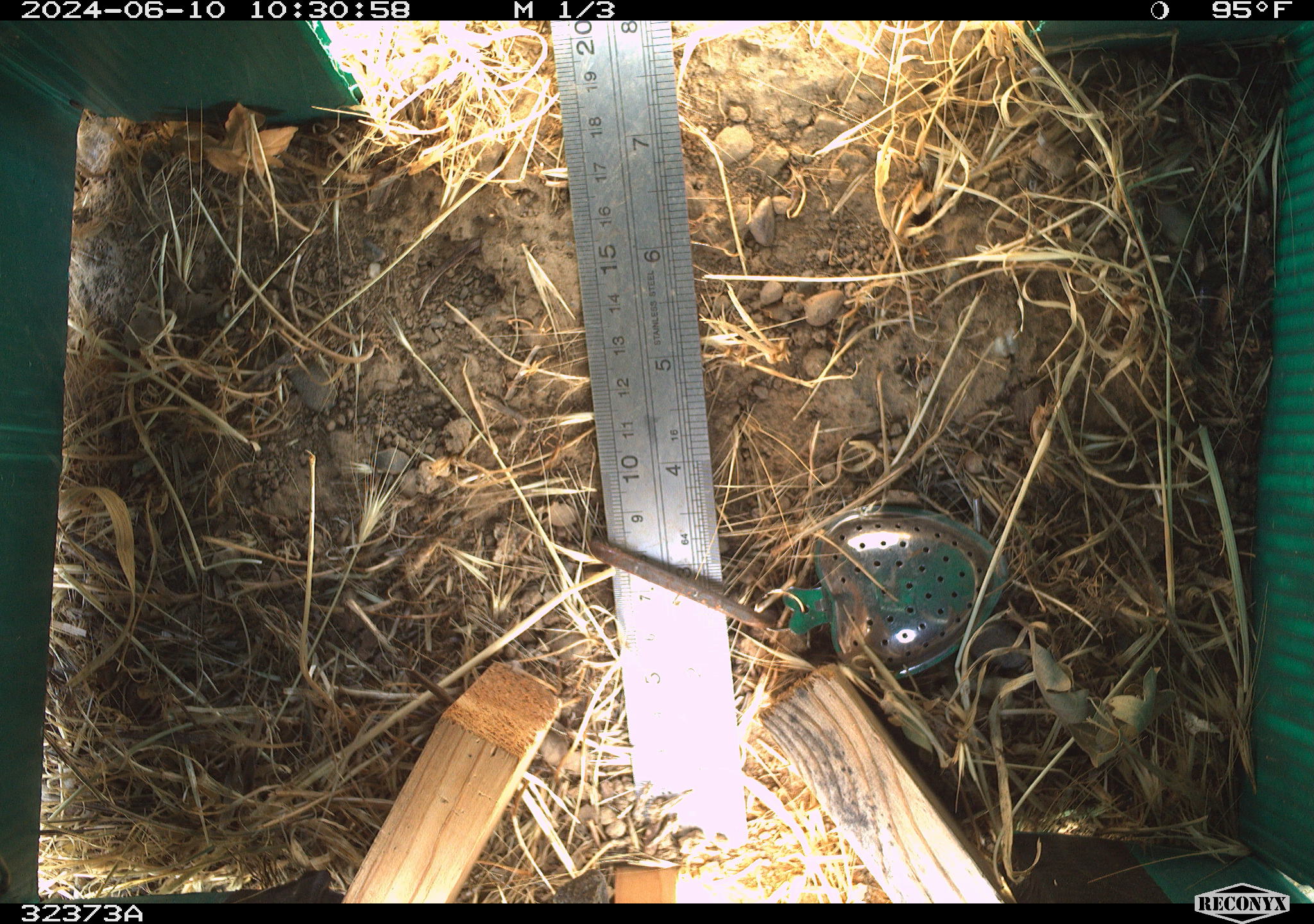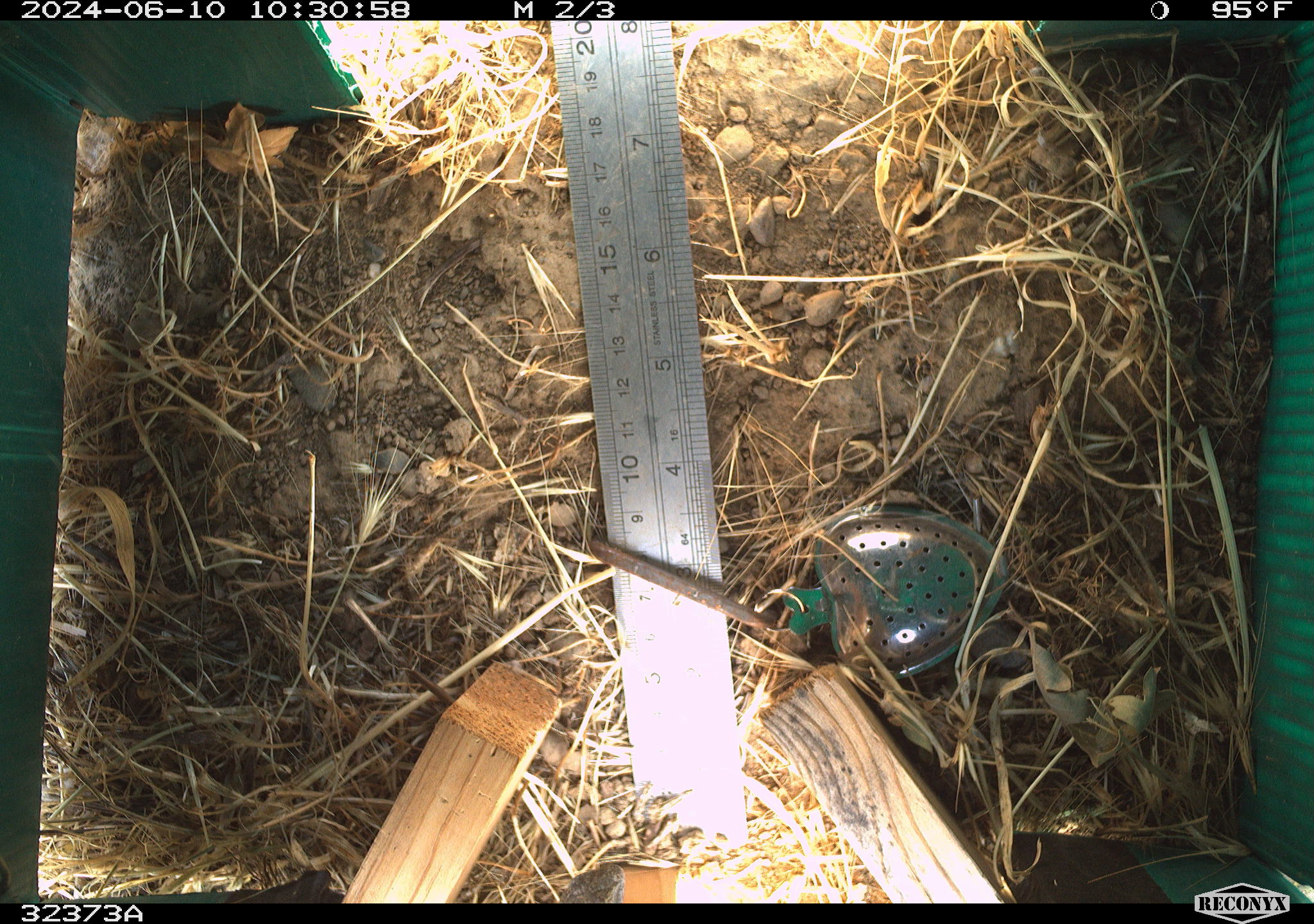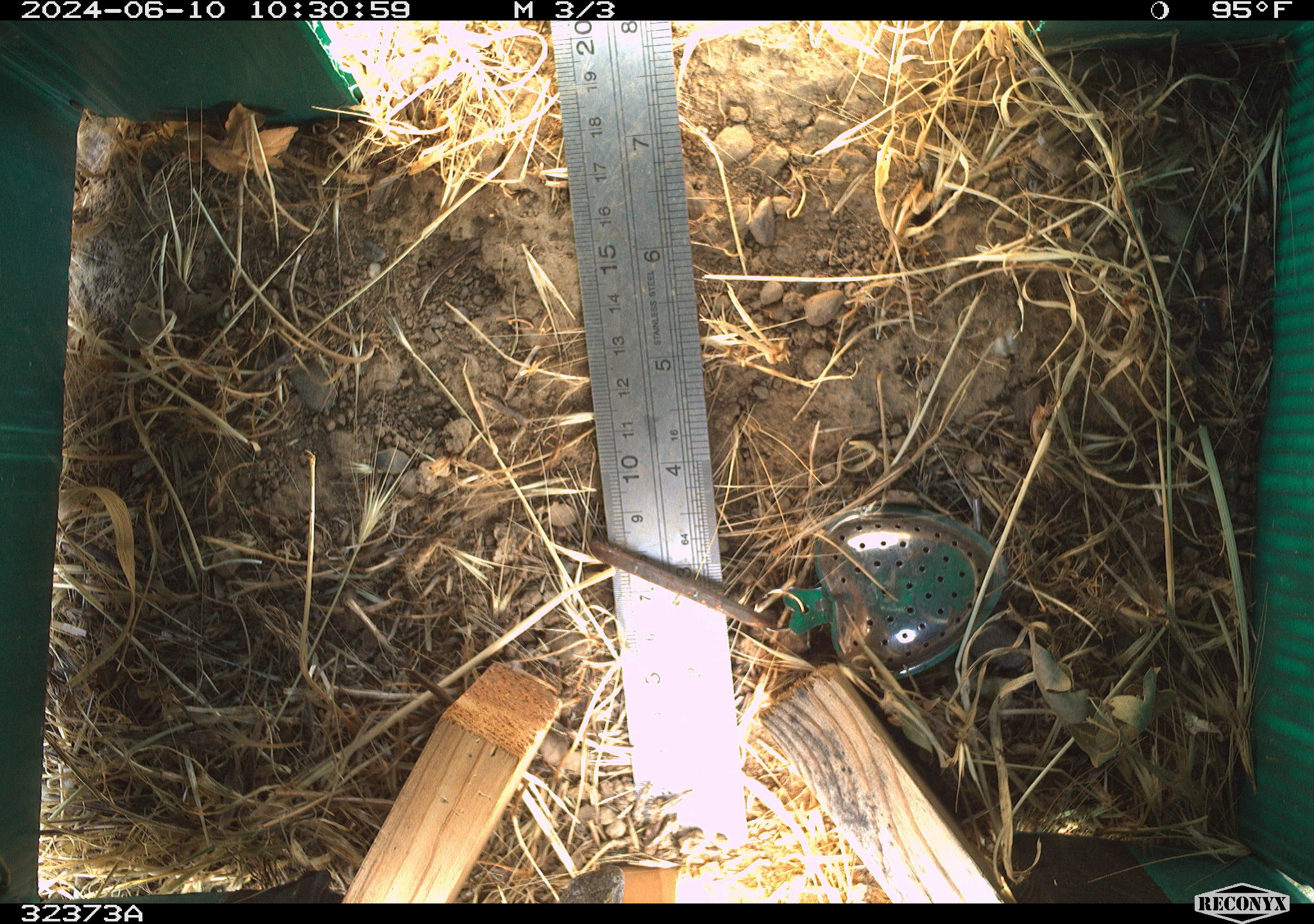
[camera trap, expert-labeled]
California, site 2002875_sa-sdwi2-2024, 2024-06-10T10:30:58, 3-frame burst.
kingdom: Animalia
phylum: Chordata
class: Reptilia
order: Squamata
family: Phrynosomatidae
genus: Sceloporus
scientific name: Sceloporus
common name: spiny lizards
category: sceloporus species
Sceloporus species (spiny lizards) (Sceloporus).